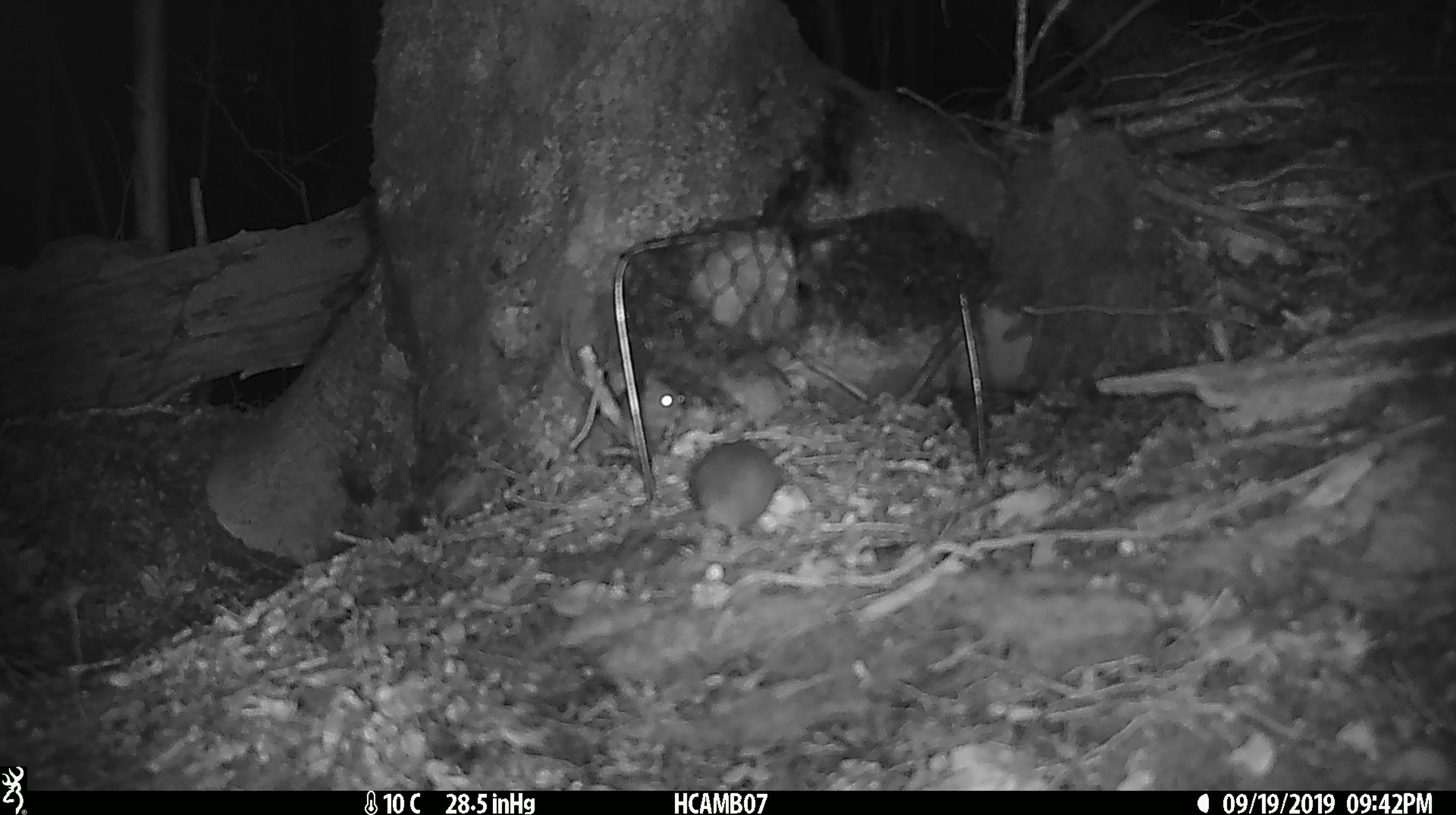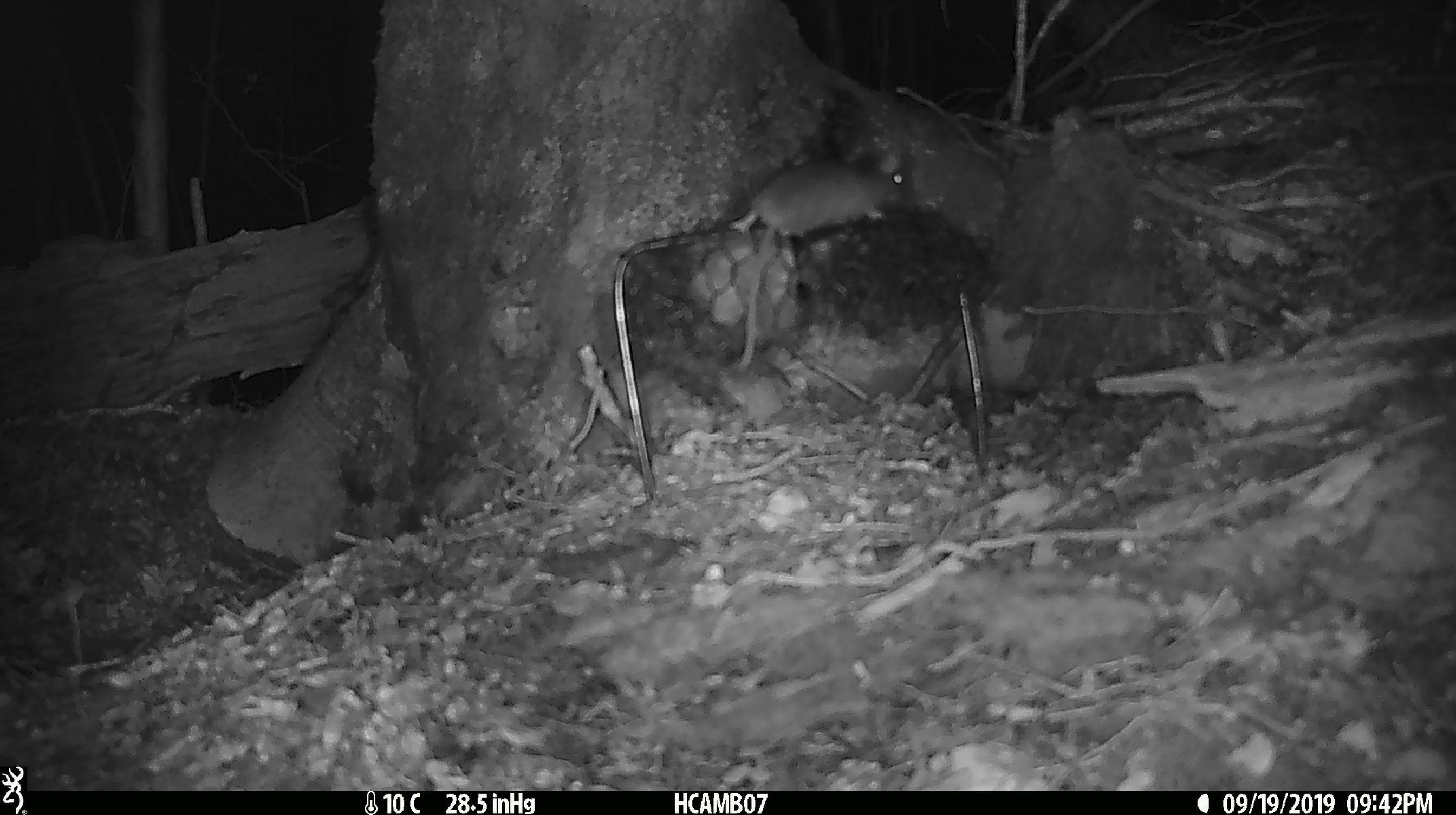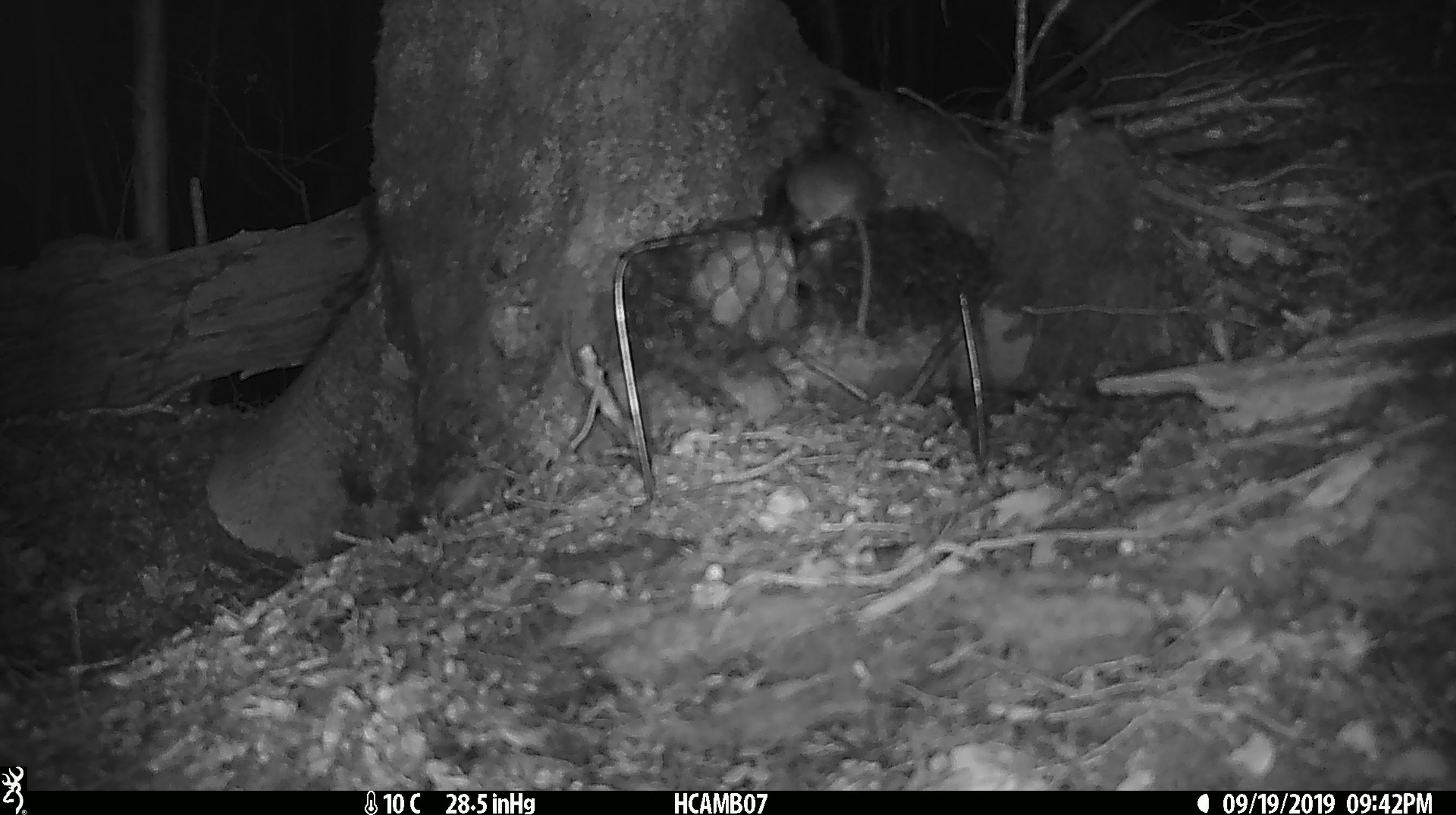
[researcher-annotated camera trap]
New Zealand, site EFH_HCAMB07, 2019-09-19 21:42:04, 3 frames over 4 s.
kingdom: Animalia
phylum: Chordata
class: Mammalia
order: Rodentia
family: Muridae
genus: Mus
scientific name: Mus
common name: mouse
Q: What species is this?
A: Mouse (Mus).